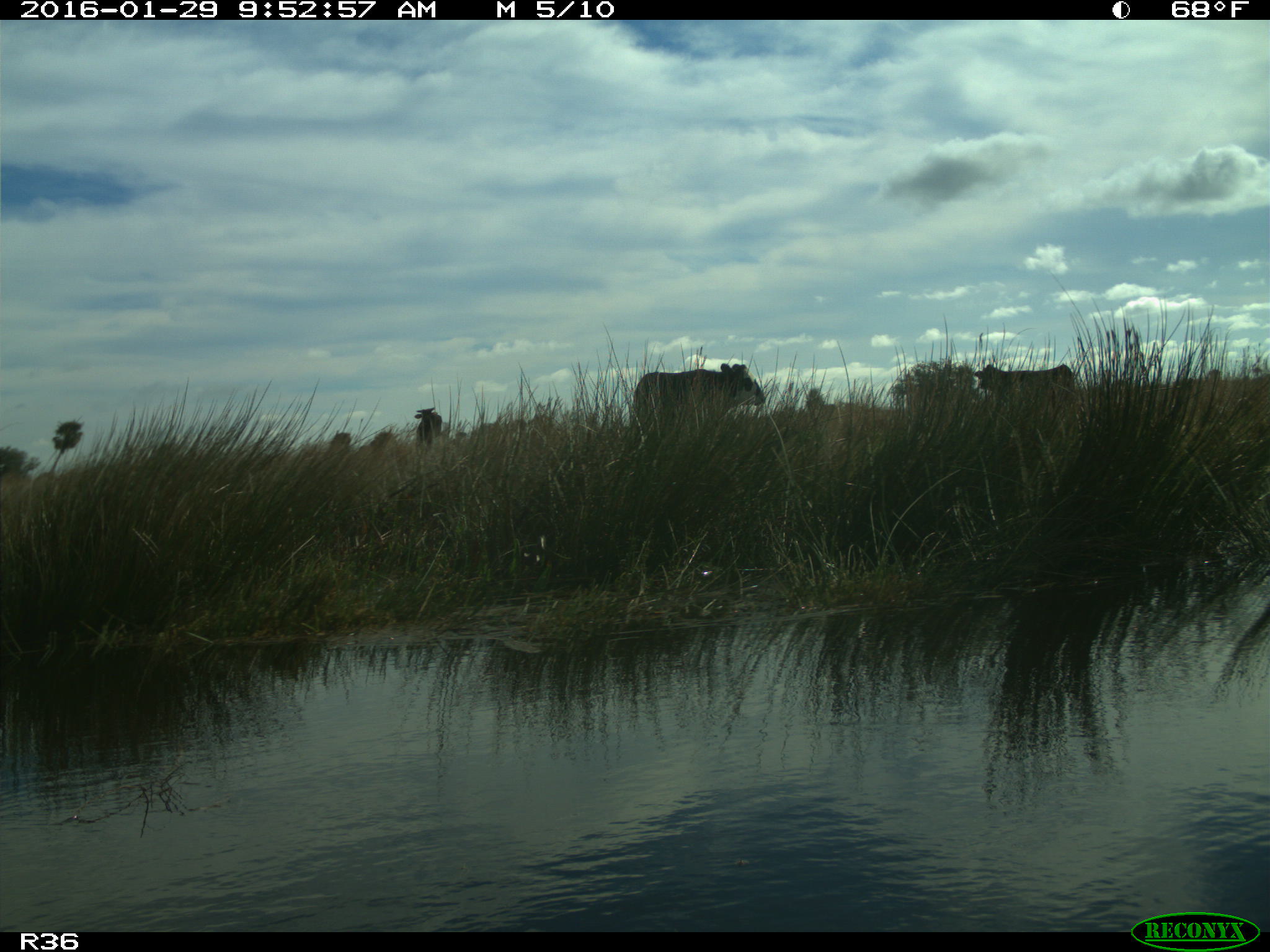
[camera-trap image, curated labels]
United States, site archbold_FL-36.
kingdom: Animalia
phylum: Chordata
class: Mammalia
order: Artiodactyla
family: Bovidae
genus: Bos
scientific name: Bos taurus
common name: domestic cow